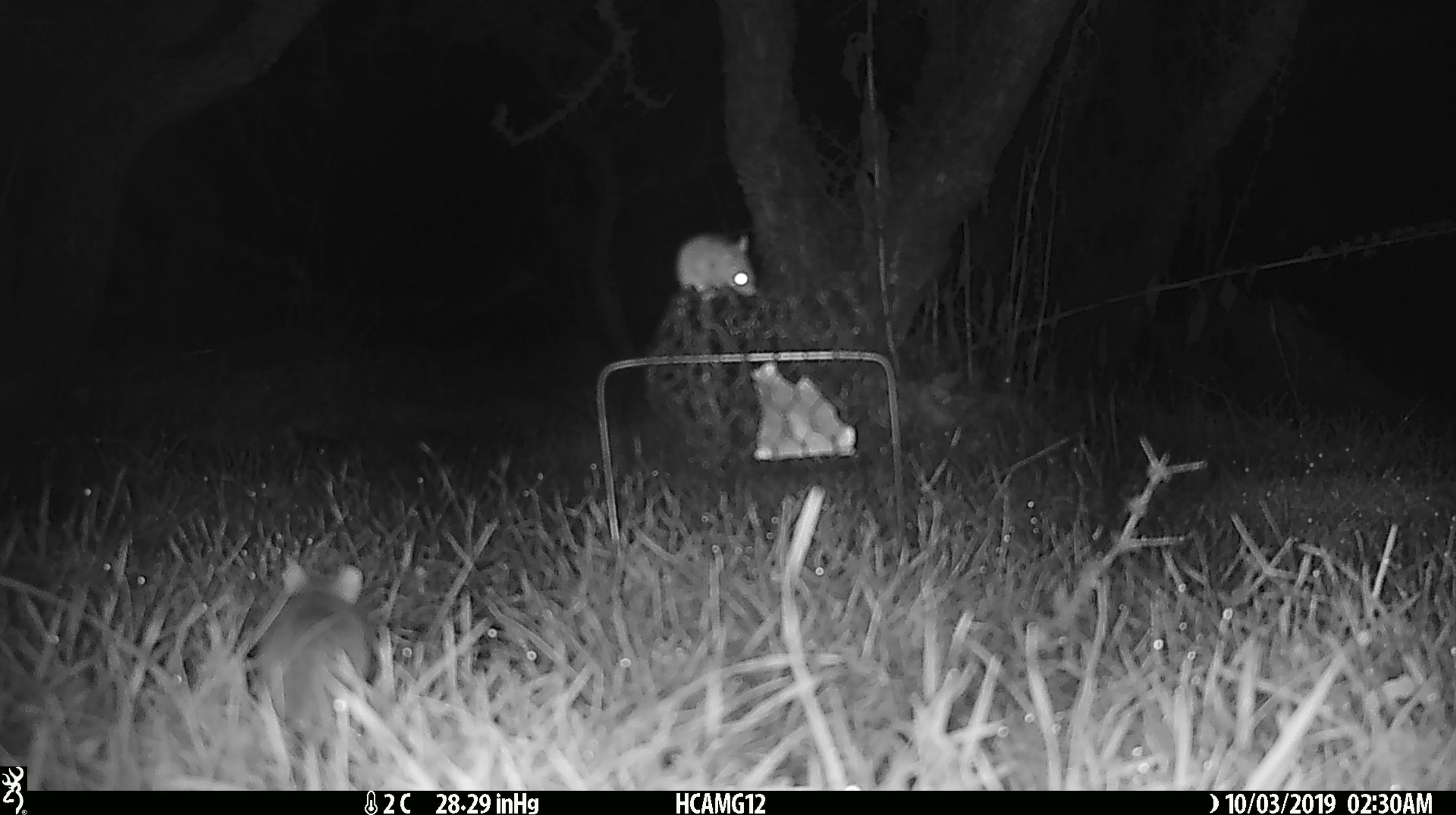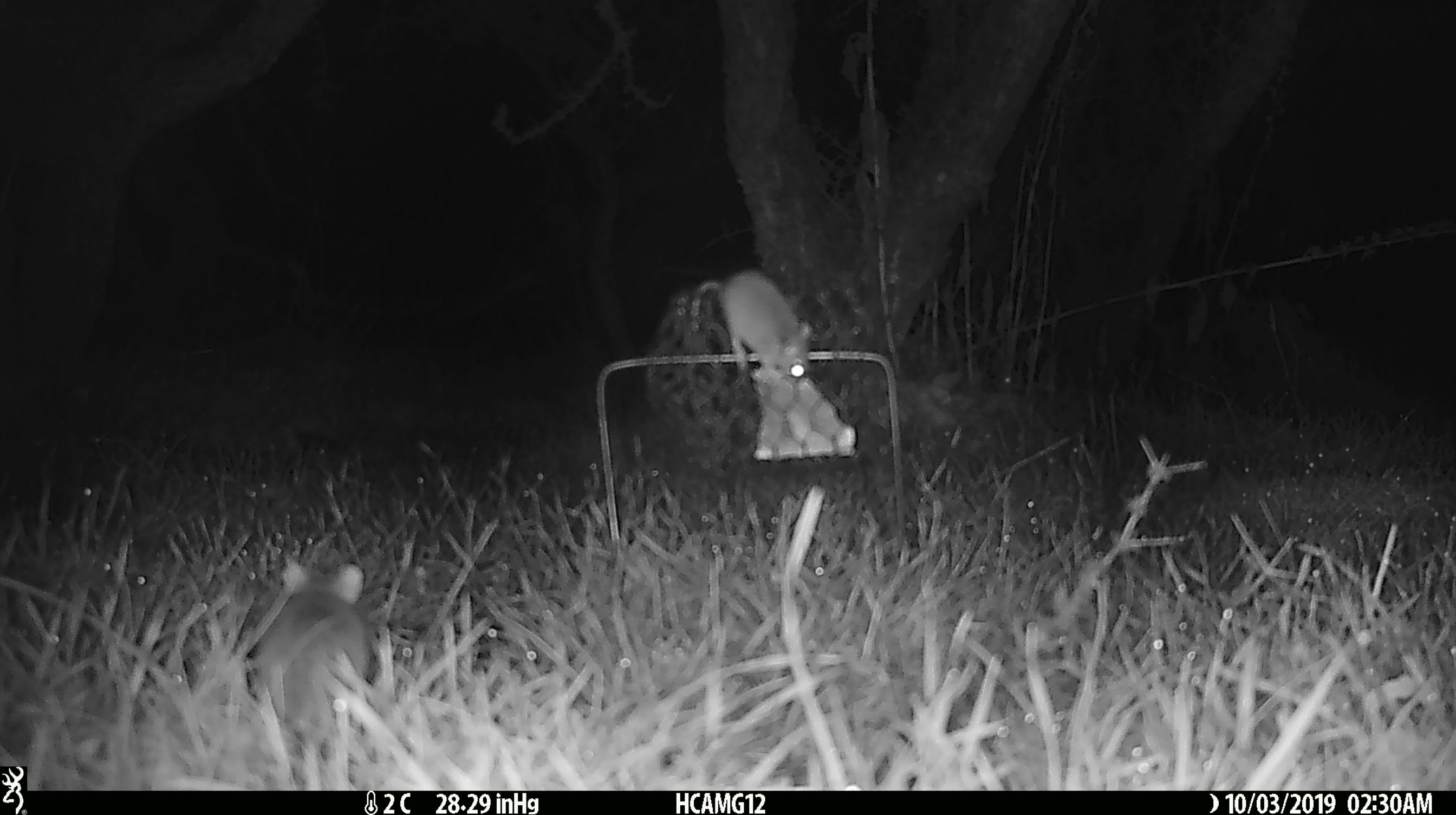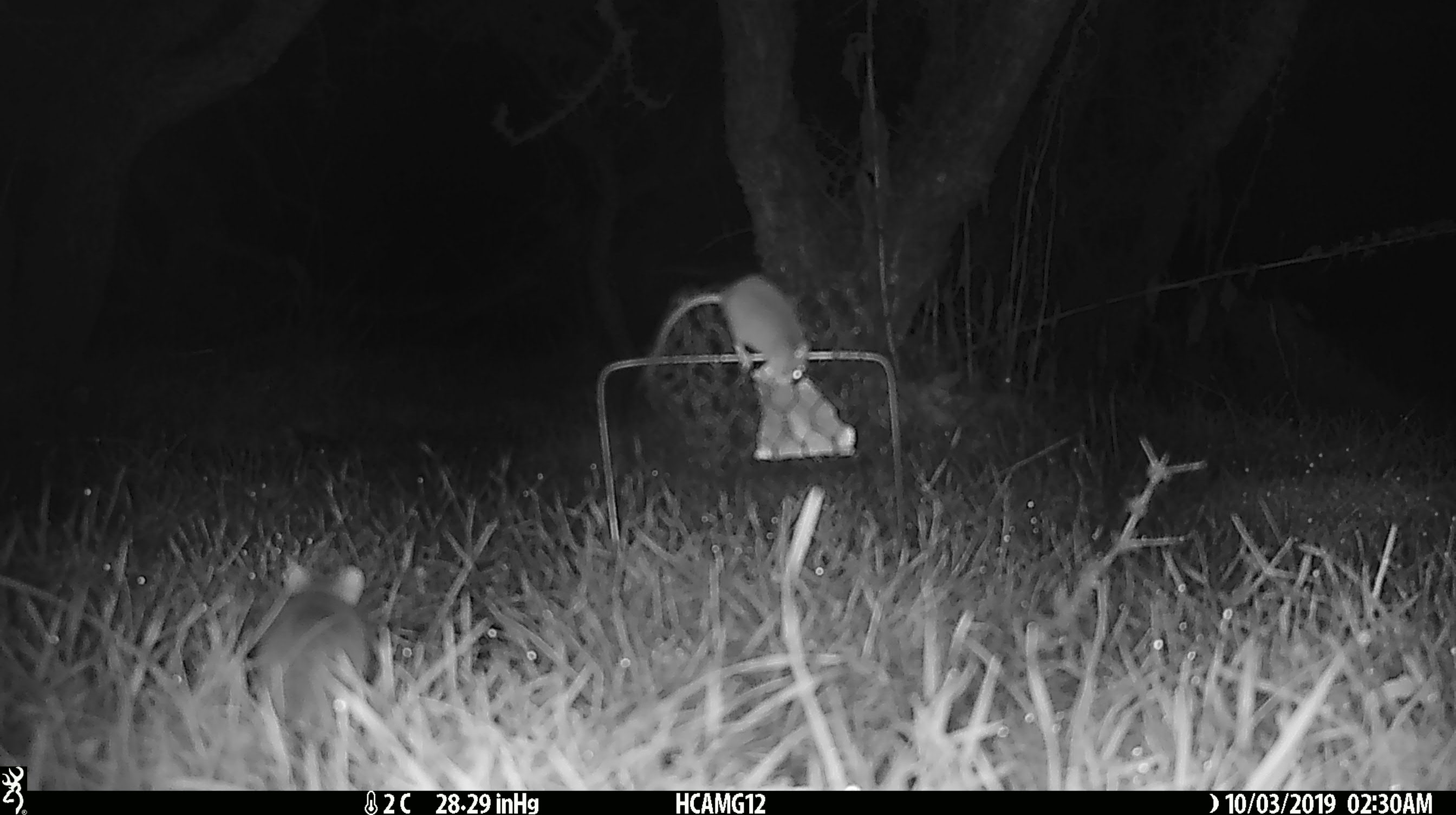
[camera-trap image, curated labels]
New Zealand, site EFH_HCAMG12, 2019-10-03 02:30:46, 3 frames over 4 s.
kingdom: Animalia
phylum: Chordata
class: Mammalia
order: Rodentia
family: Muridae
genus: Mus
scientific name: Mus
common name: mouse